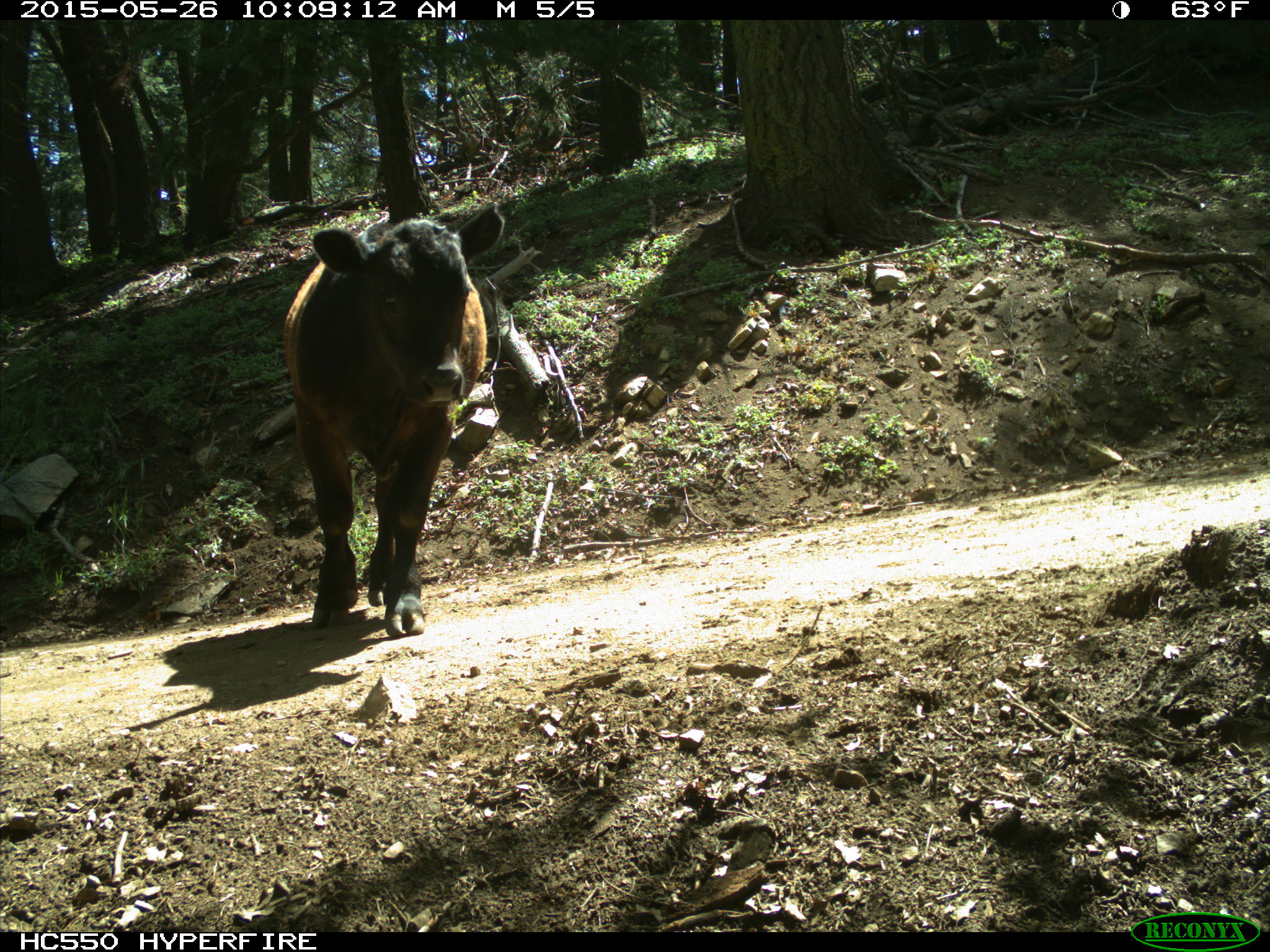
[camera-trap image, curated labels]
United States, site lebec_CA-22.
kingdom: Animalia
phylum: Chordata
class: Mammalia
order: Artiodactyla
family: Bovidae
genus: Bos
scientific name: Bos taurus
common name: domestic cow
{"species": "Bos taurus (domestic cow)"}